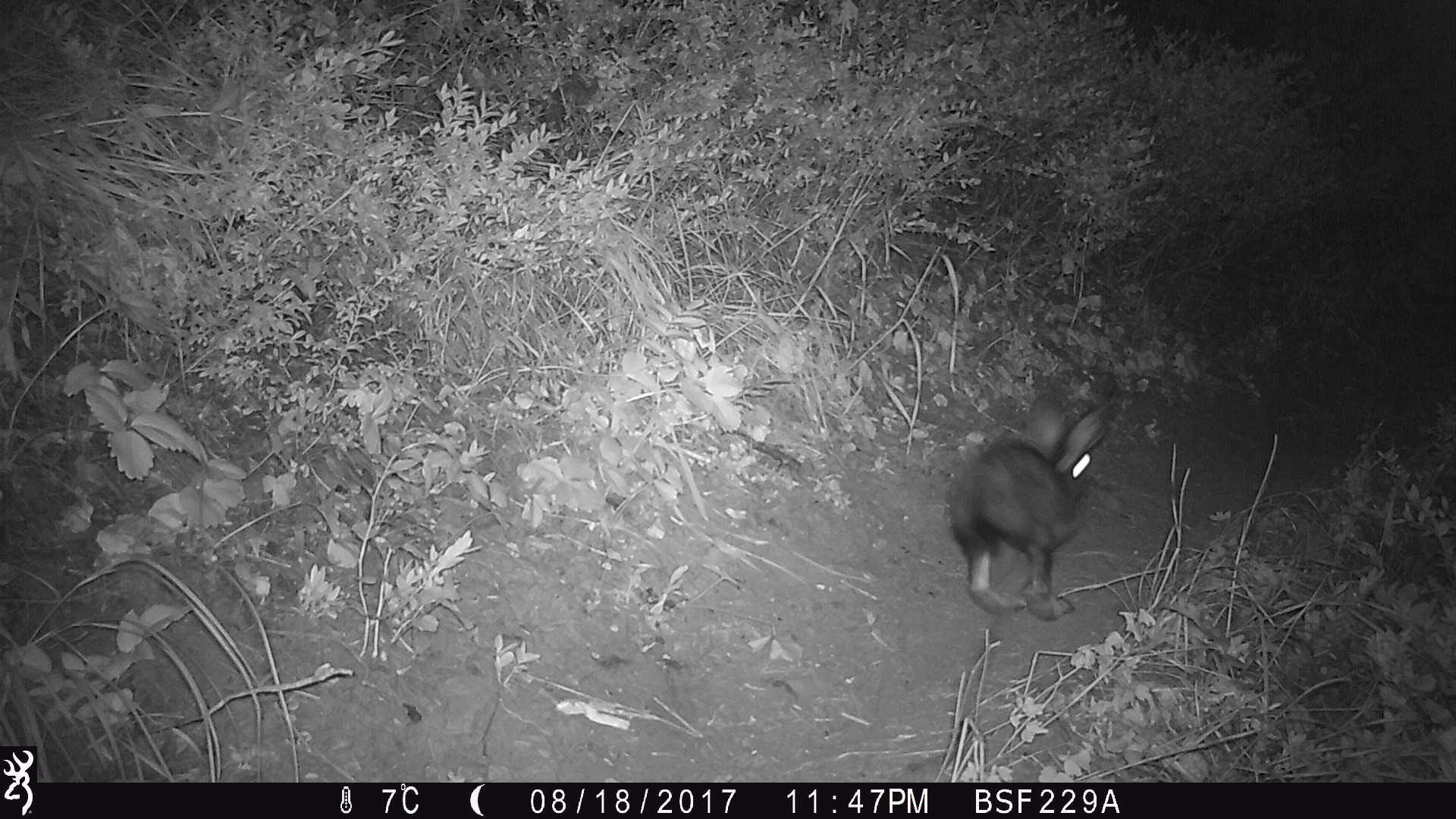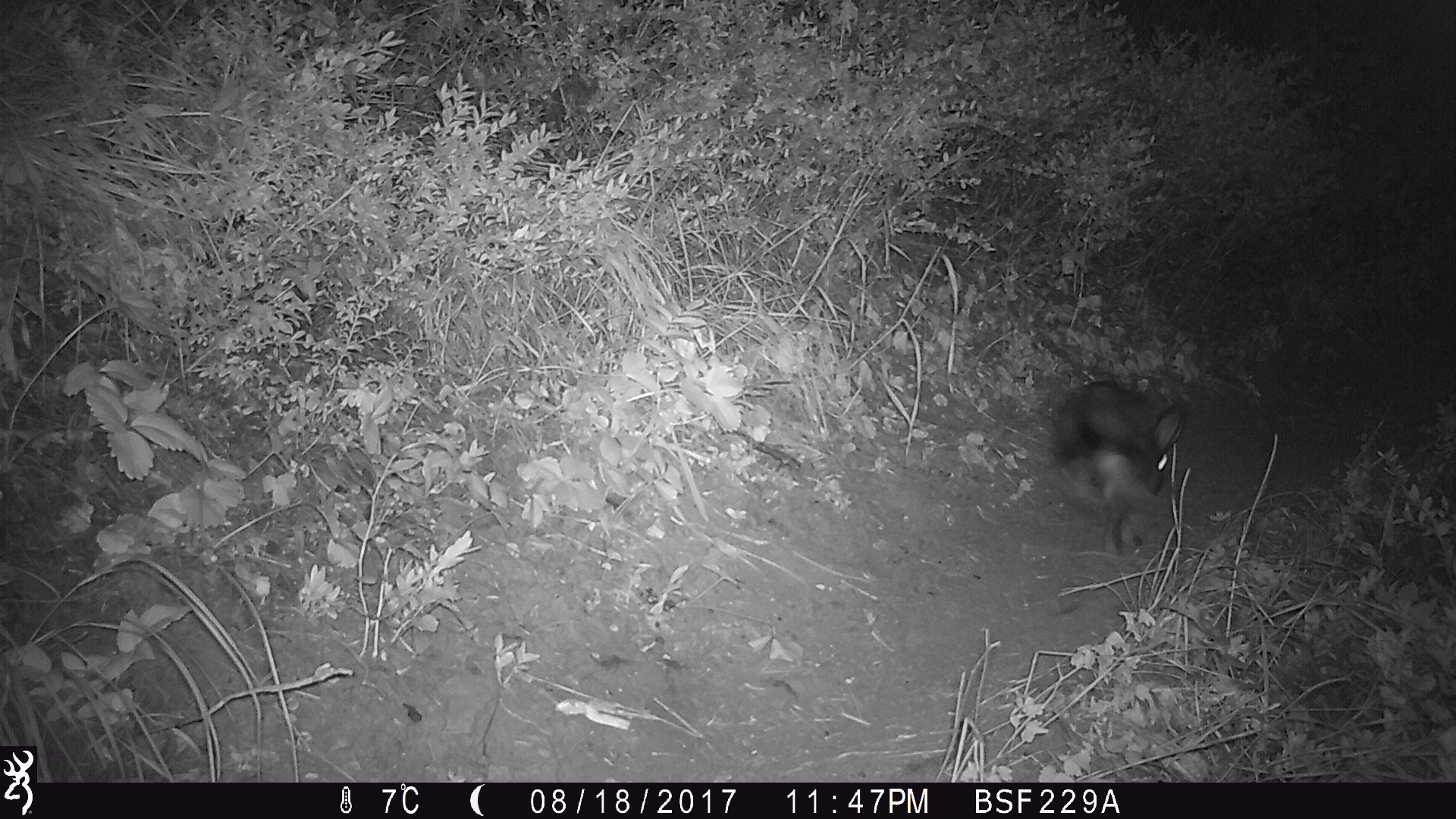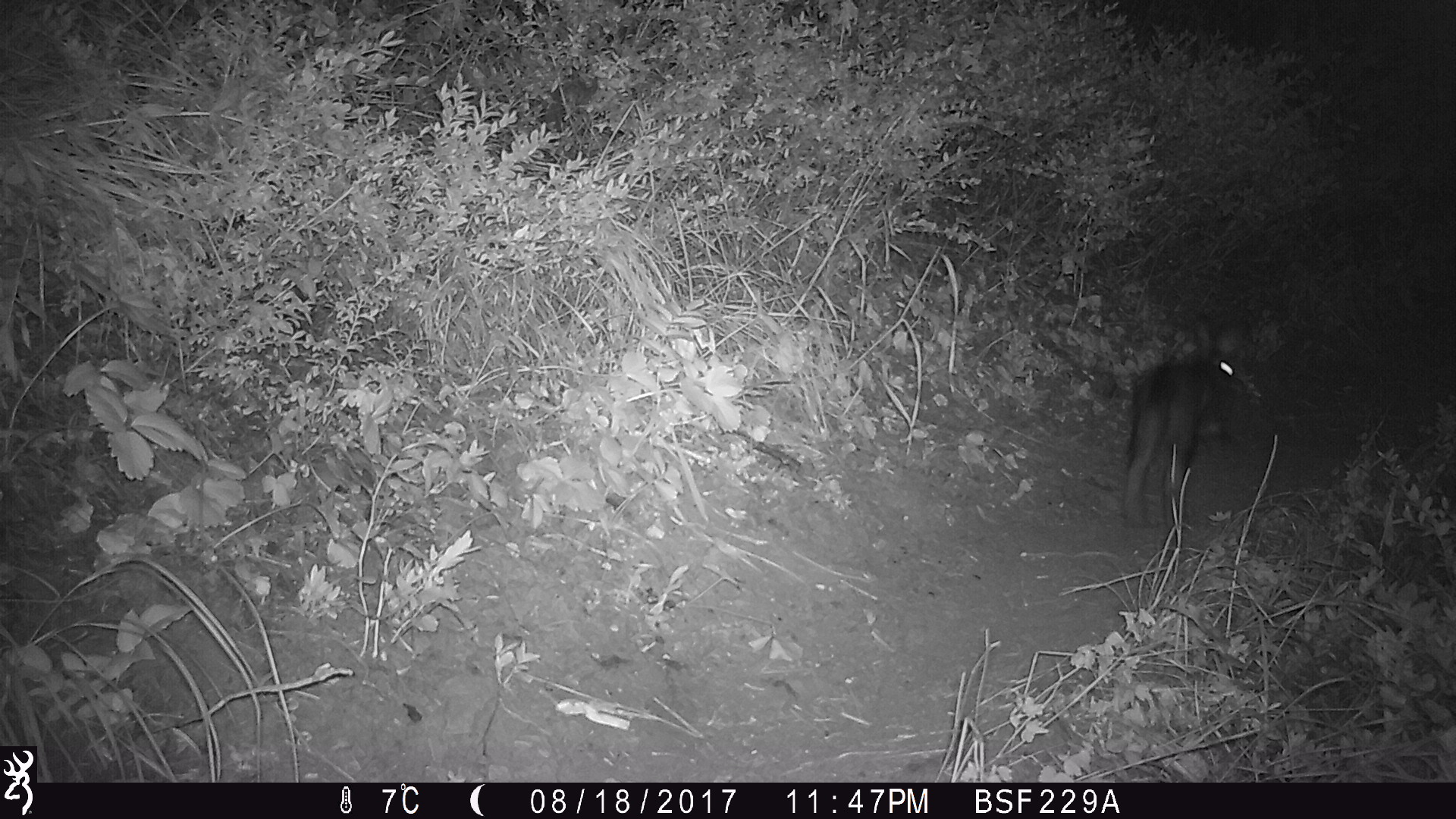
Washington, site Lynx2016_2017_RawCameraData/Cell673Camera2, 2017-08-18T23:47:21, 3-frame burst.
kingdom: Animalia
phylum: Chordata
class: Mammalia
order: Lagomorpha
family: Leporidae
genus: Lepus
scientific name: Lepus americanus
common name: snowshoe hare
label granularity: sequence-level